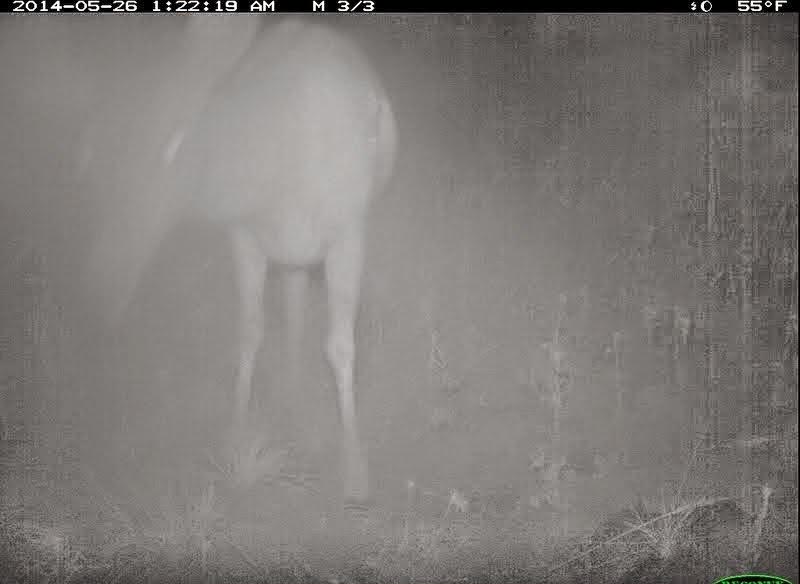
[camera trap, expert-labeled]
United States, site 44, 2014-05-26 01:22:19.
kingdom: Animalia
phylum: Chordata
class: Mammalia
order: Artiodactyla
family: Cervidae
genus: Odocoileus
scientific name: Odocoileus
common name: deer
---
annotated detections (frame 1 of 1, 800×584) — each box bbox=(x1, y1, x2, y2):
deer: bbox=(122, 16, 401, 514)